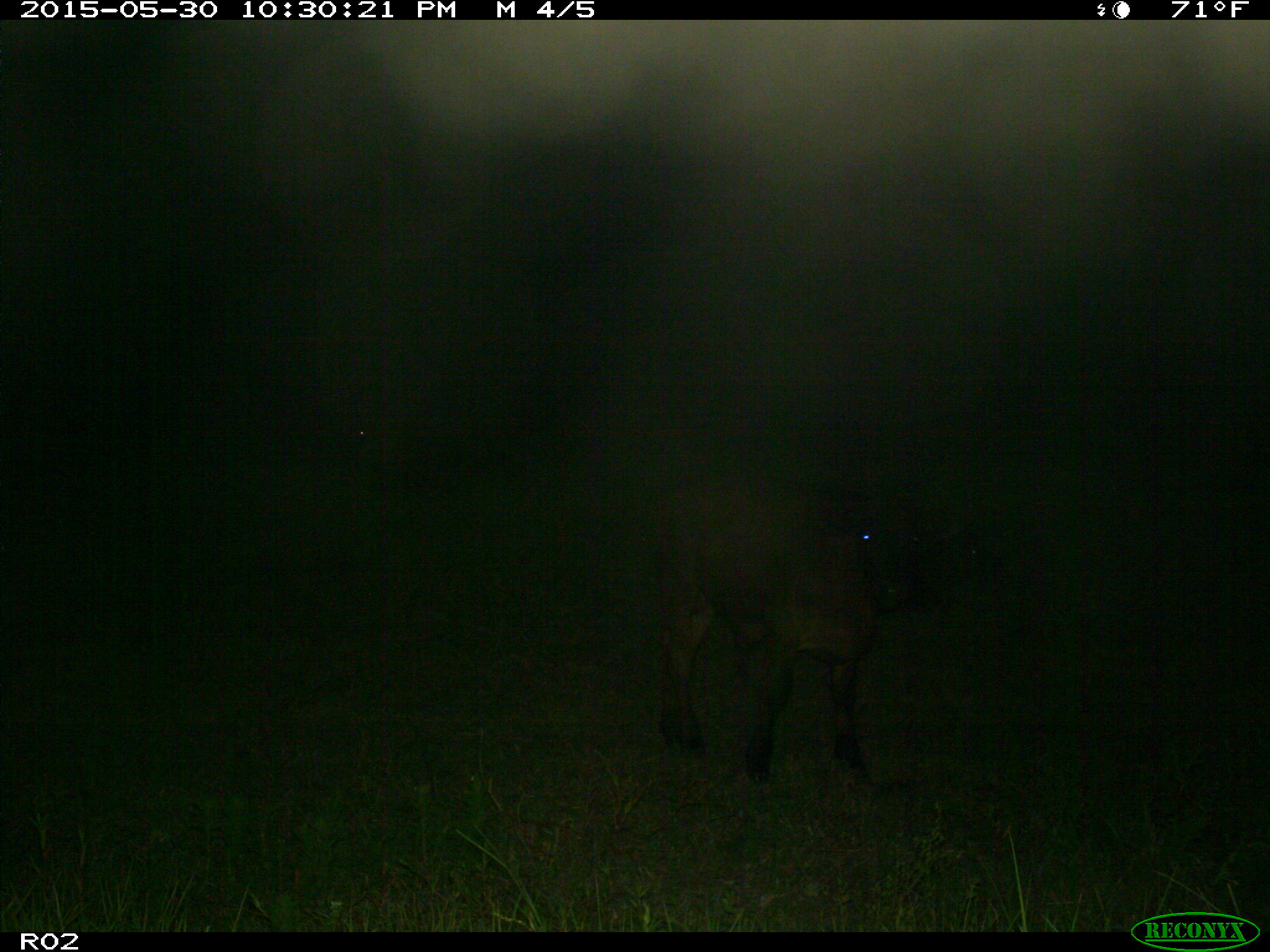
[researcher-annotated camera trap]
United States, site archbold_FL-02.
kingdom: Animalia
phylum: Chordata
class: Mammalia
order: Artiodactyla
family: Bovidae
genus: Bos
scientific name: Bos taurus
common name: domestic cow